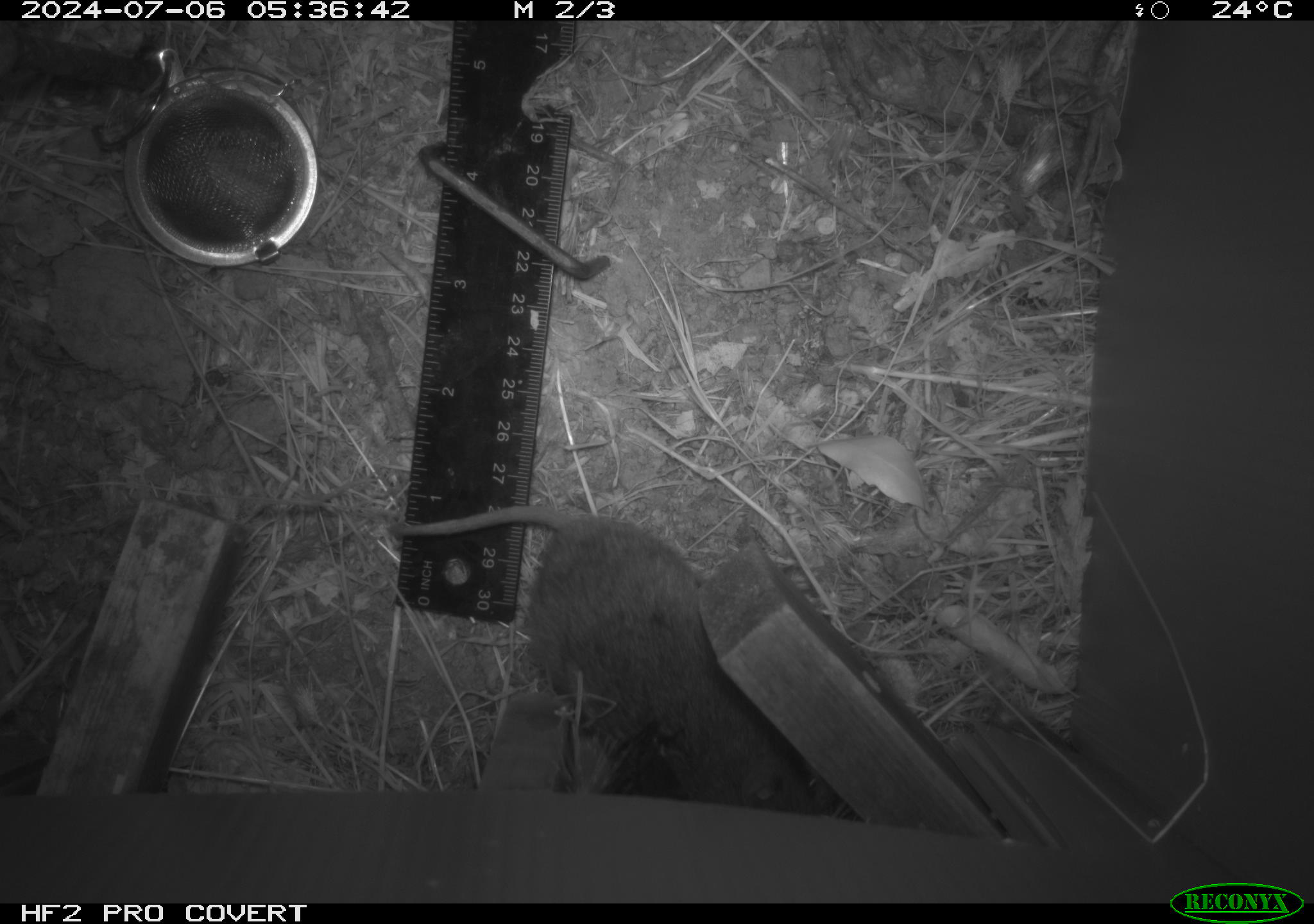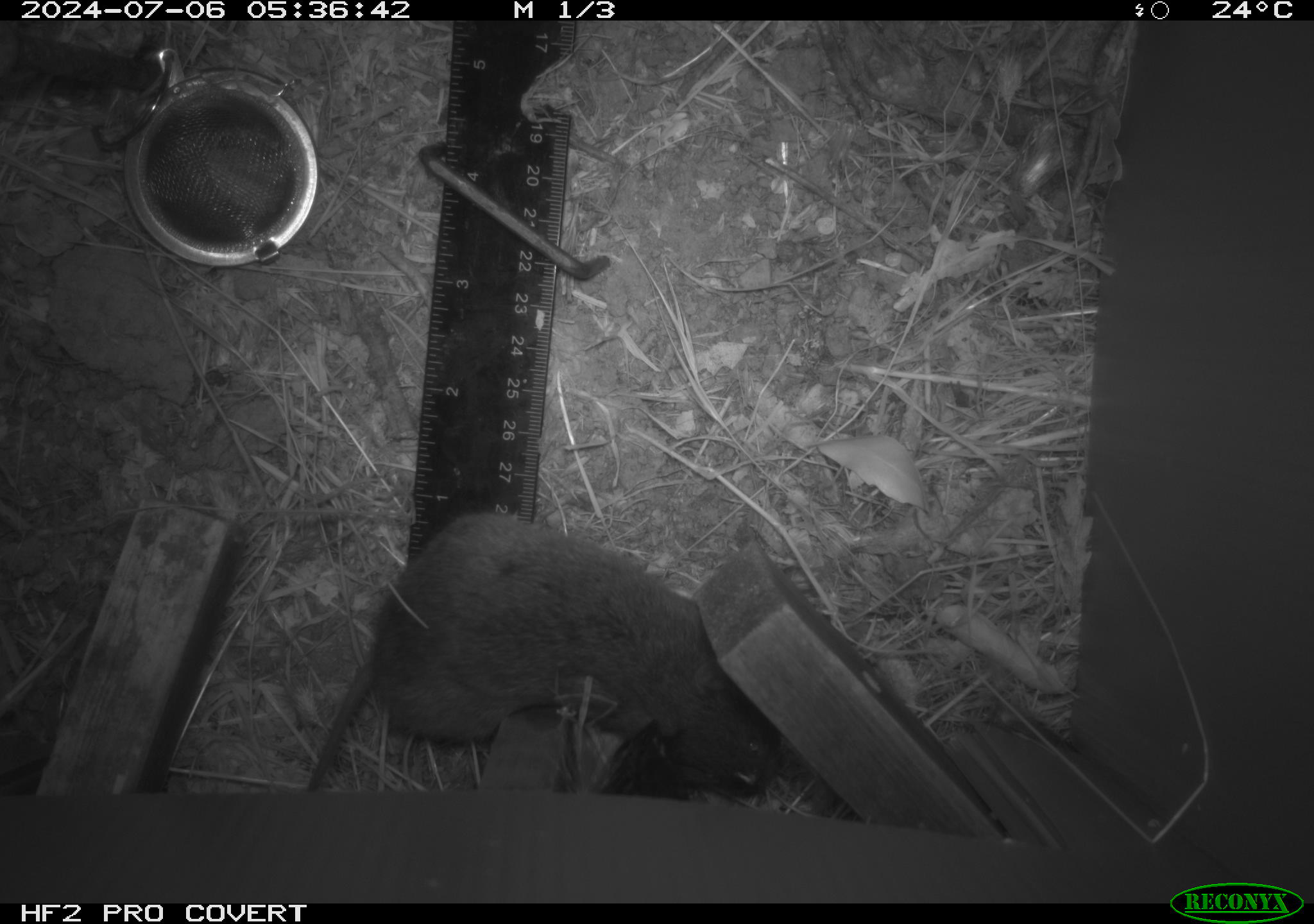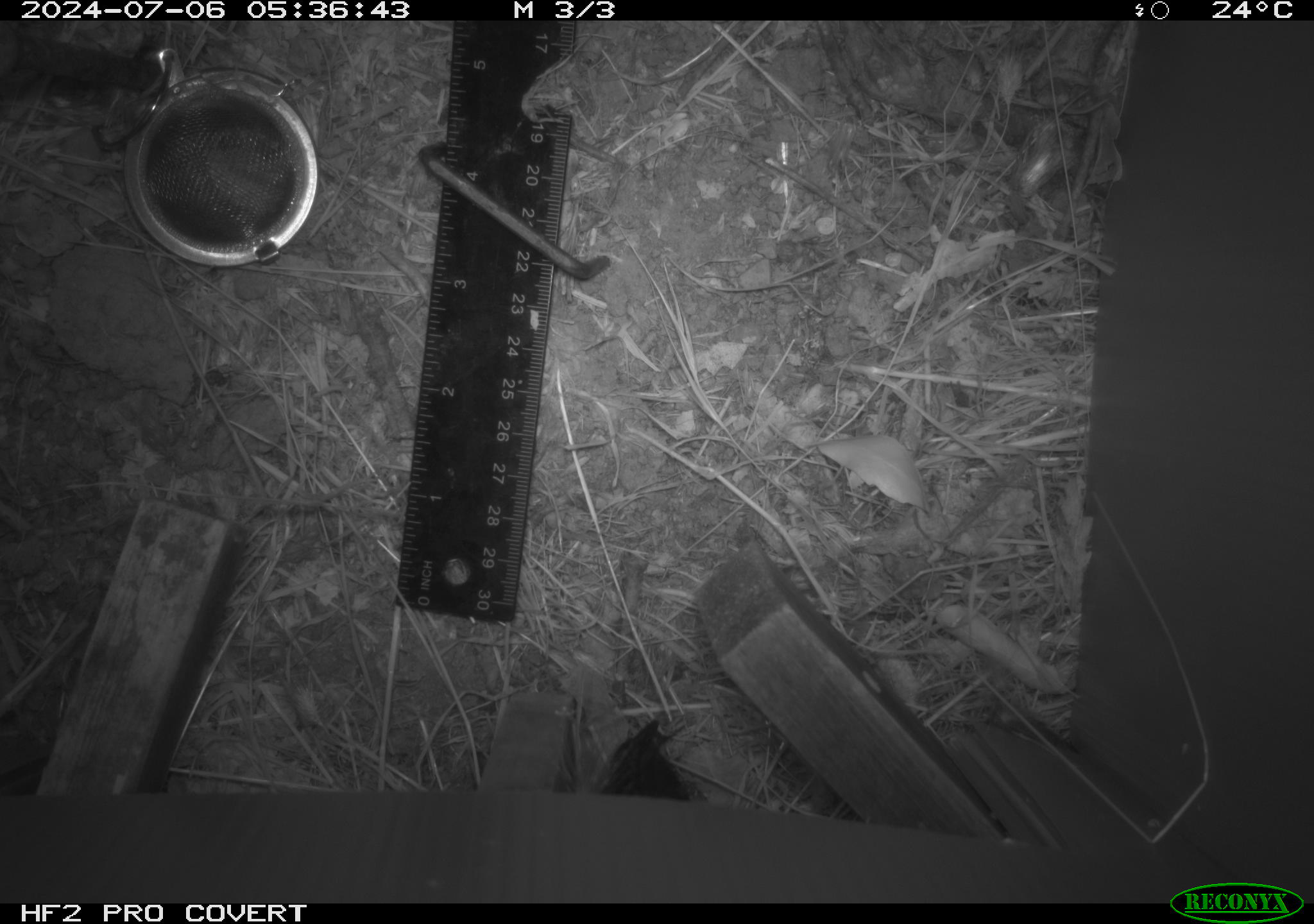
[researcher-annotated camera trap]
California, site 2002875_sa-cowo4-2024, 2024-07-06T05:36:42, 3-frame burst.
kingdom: Animalia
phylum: Chordata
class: Mammalia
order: Rodentia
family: Cricetidae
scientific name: Arvicolinae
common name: voles, lemmings, and muskrats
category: arvicolinae subfamily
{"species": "arvicolinae subfamily (voles, lemmings, and muskrats) (Arvicolinae)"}